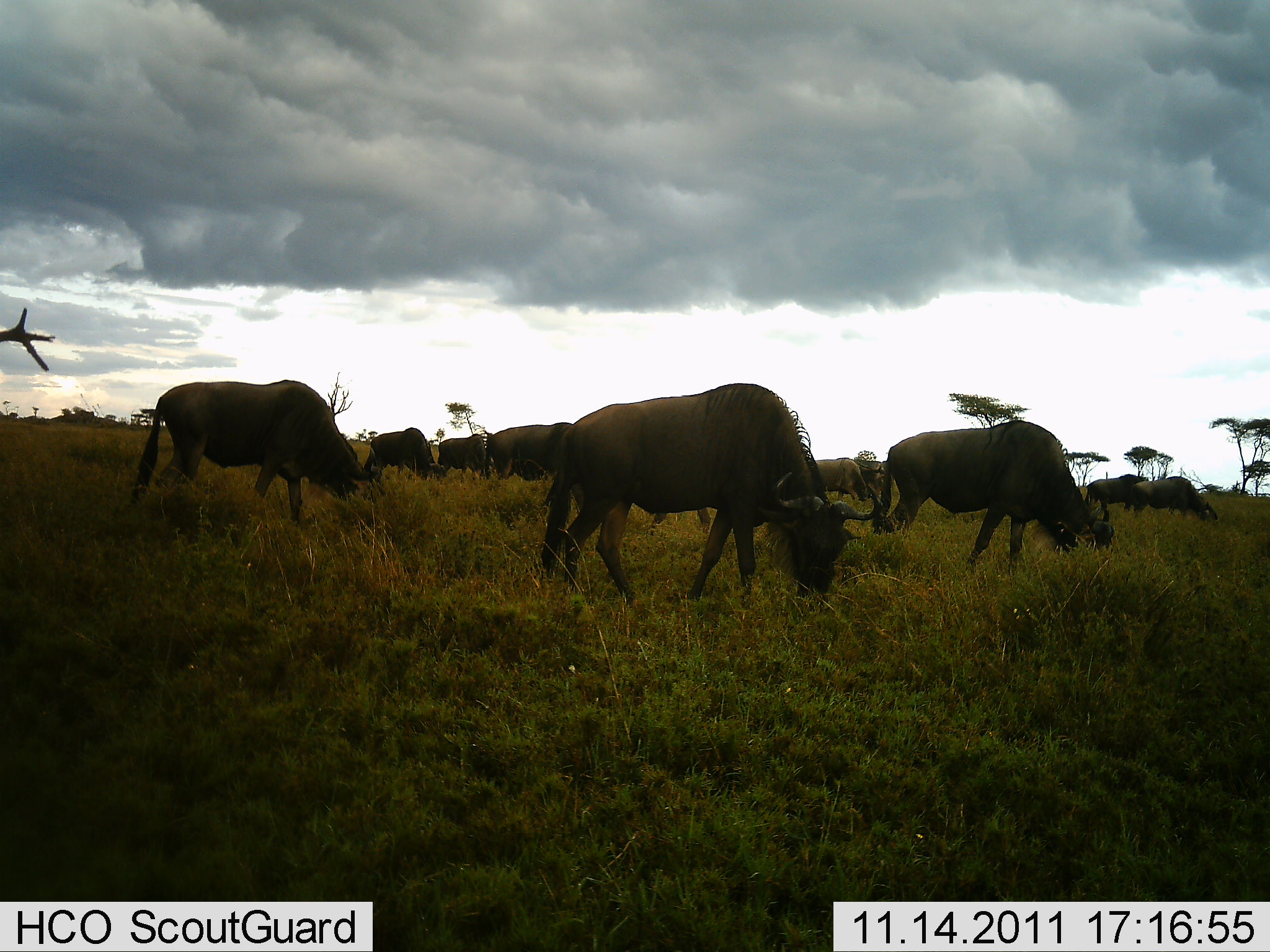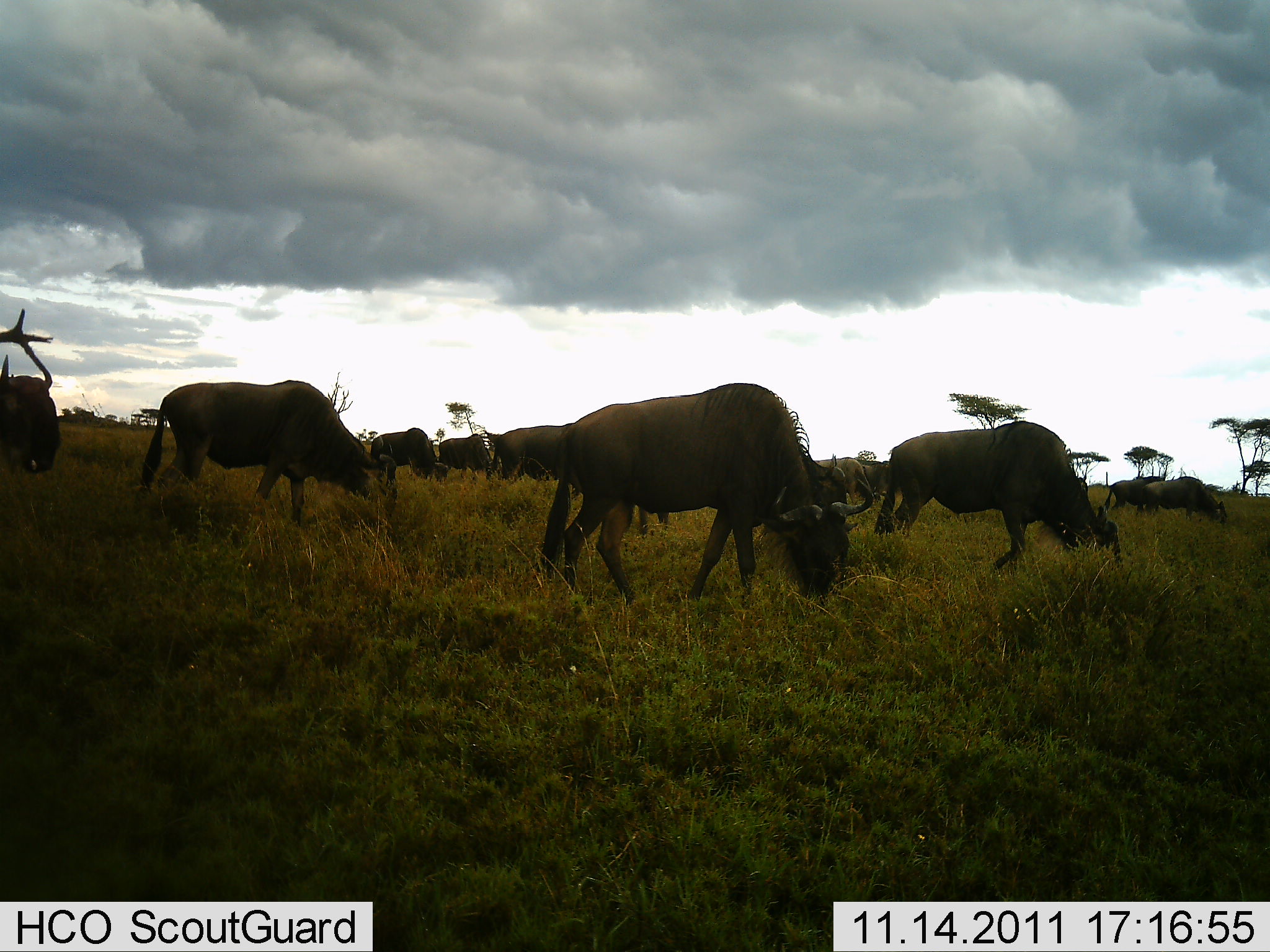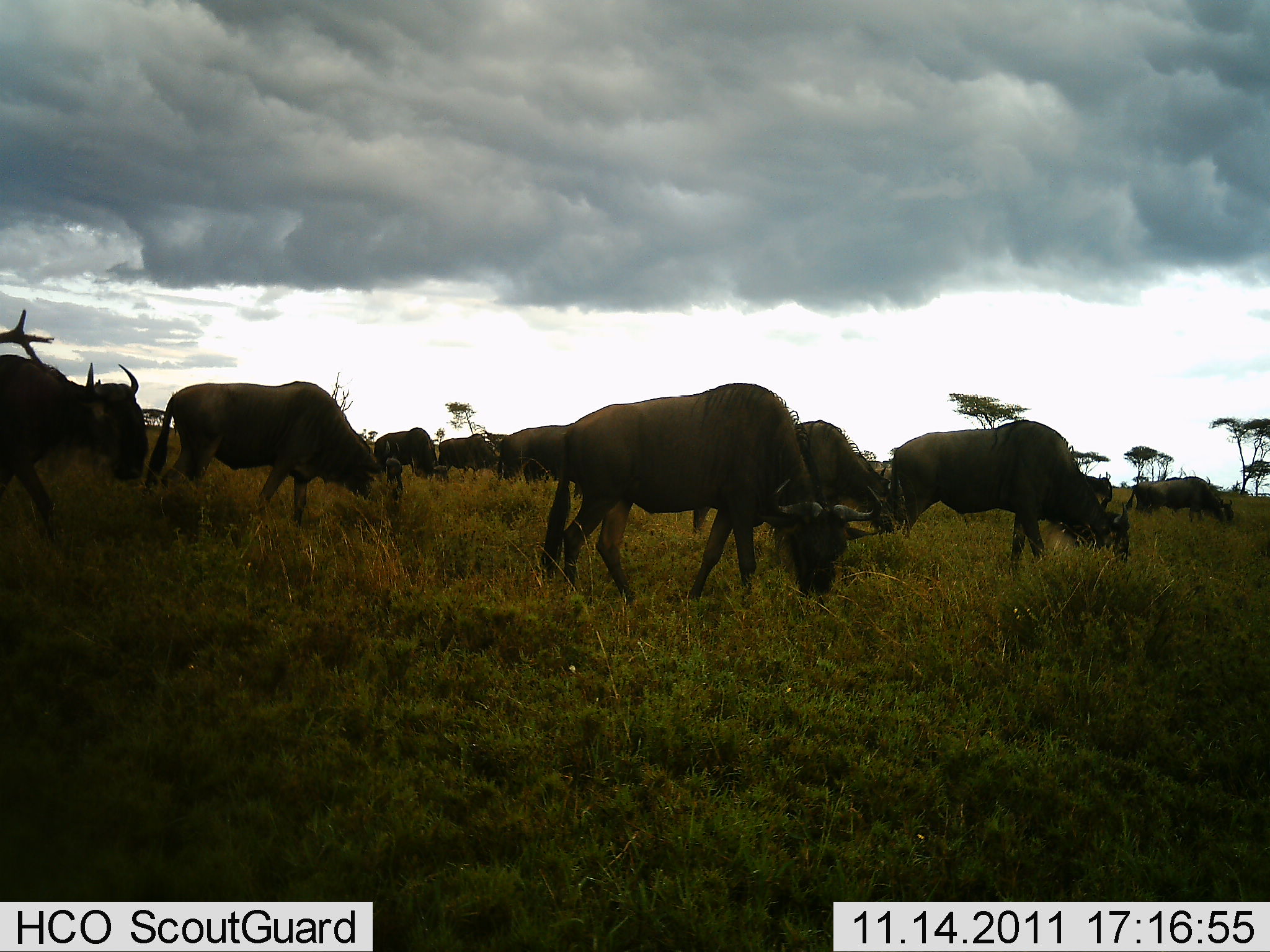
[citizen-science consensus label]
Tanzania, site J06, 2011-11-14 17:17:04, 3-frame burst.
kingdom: Animalia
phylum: Chordata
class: Mammalia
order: Artiodactyla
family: Bovidae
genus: Connochaetes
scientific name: Connochaetes taurinus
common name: blue wildebeest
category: wildebeest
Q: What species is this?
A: Wildebeest (blue wildebeest) (Connochaetes taurinus).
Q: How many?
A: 10.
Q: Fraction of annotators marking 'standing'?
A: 25%.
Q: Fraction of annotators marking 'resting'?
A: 0%.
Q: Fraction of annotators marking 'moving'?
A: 50%.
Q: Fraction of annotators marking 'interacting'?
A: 0%.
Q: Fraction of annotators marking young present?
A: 0%.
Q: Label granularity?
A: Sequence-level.